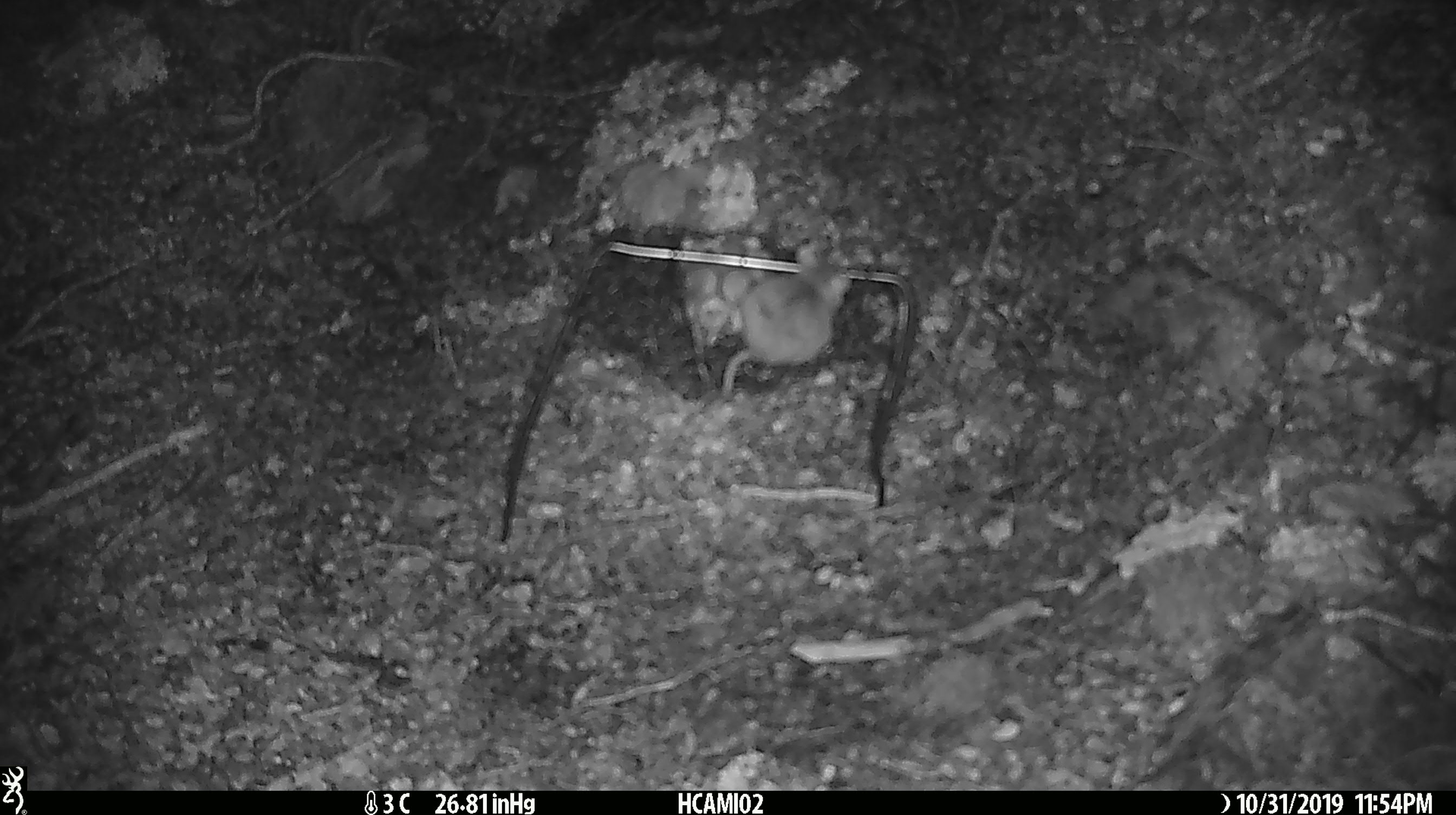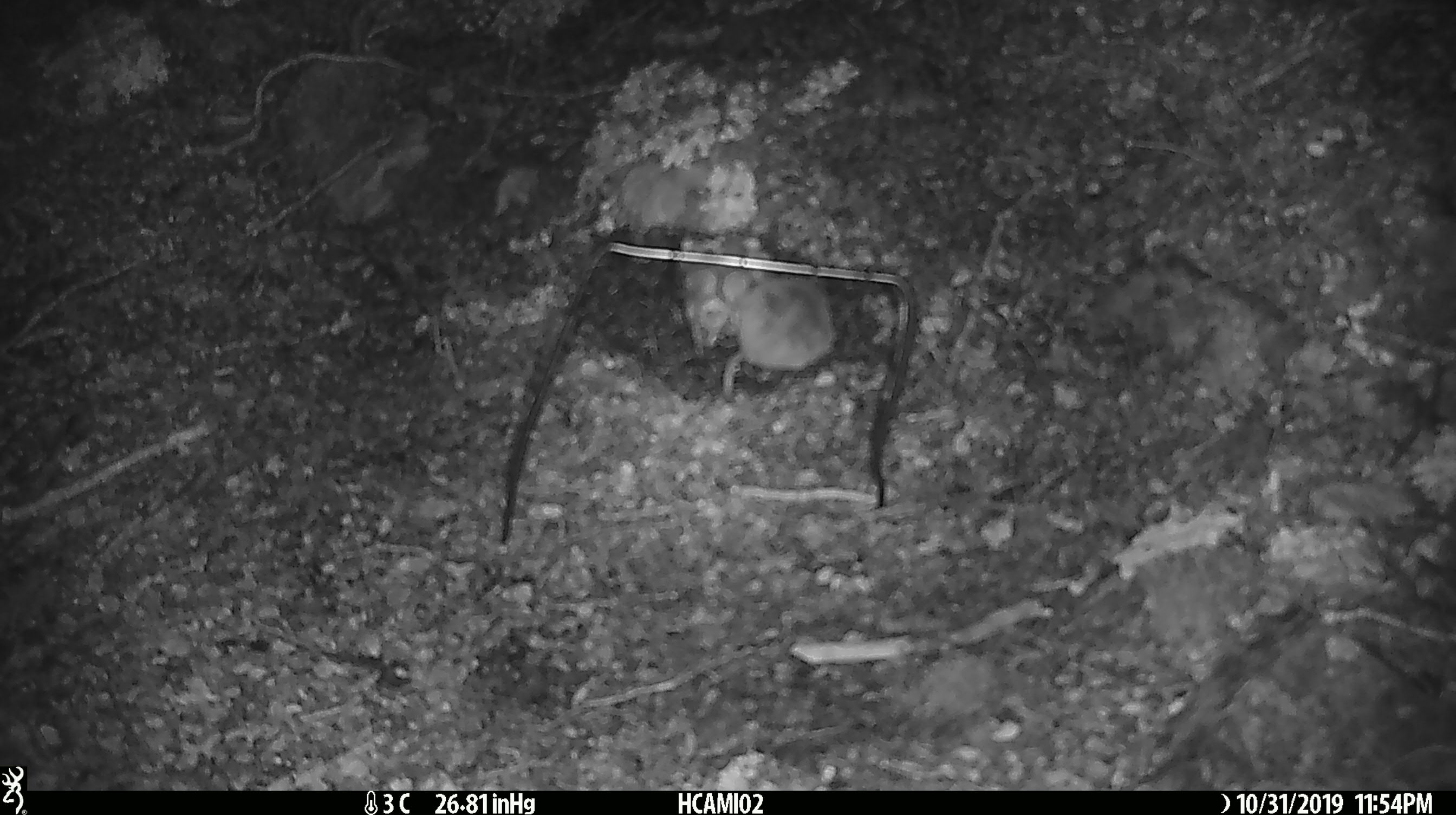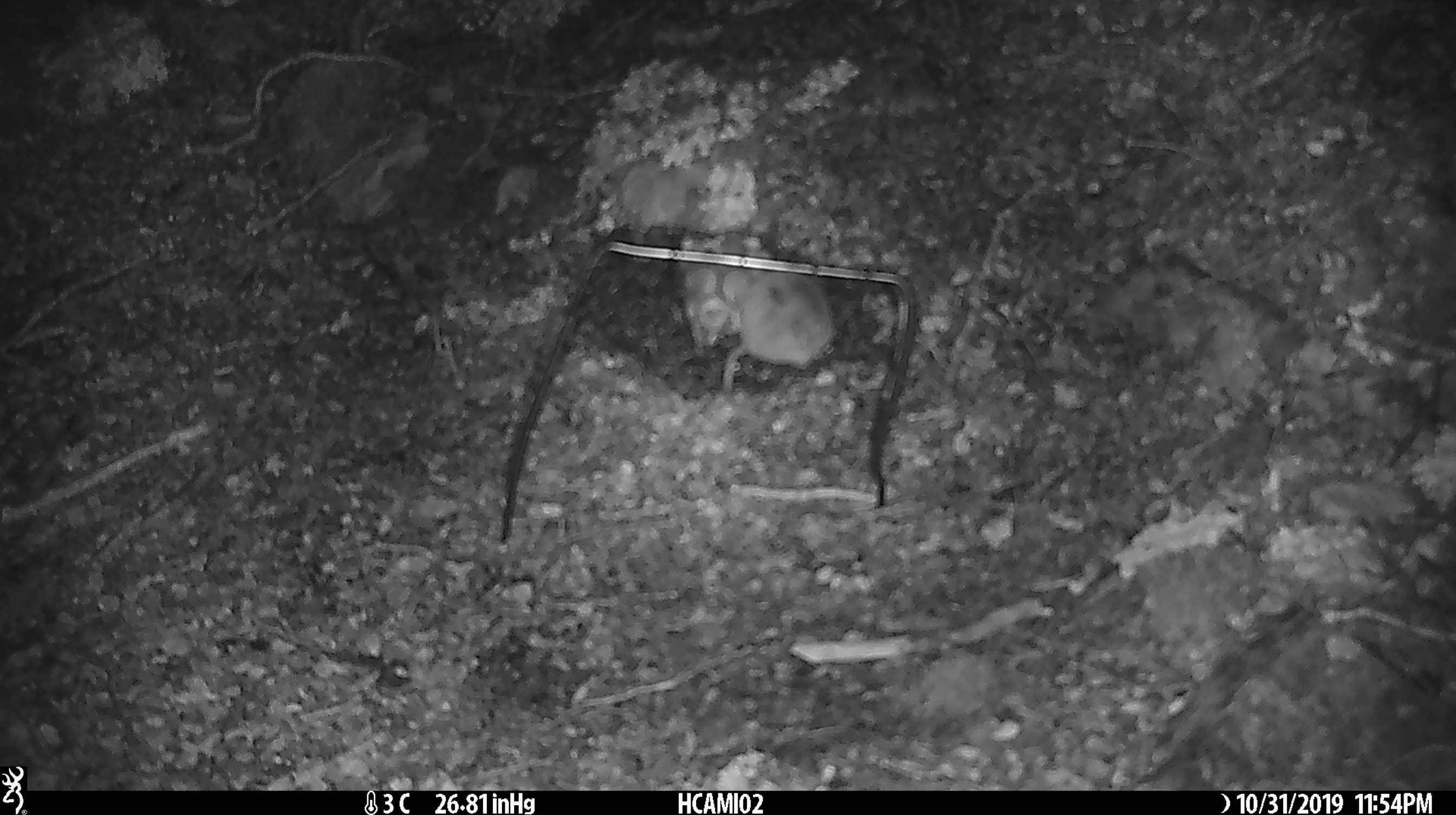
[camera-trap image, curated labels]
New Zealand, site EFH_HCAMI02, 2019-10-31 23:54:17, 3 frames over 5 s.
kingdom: Animalia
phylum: Chordata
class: Mammalia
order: Rodentia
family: Muridae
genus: Mus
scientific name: Mus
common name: mouse